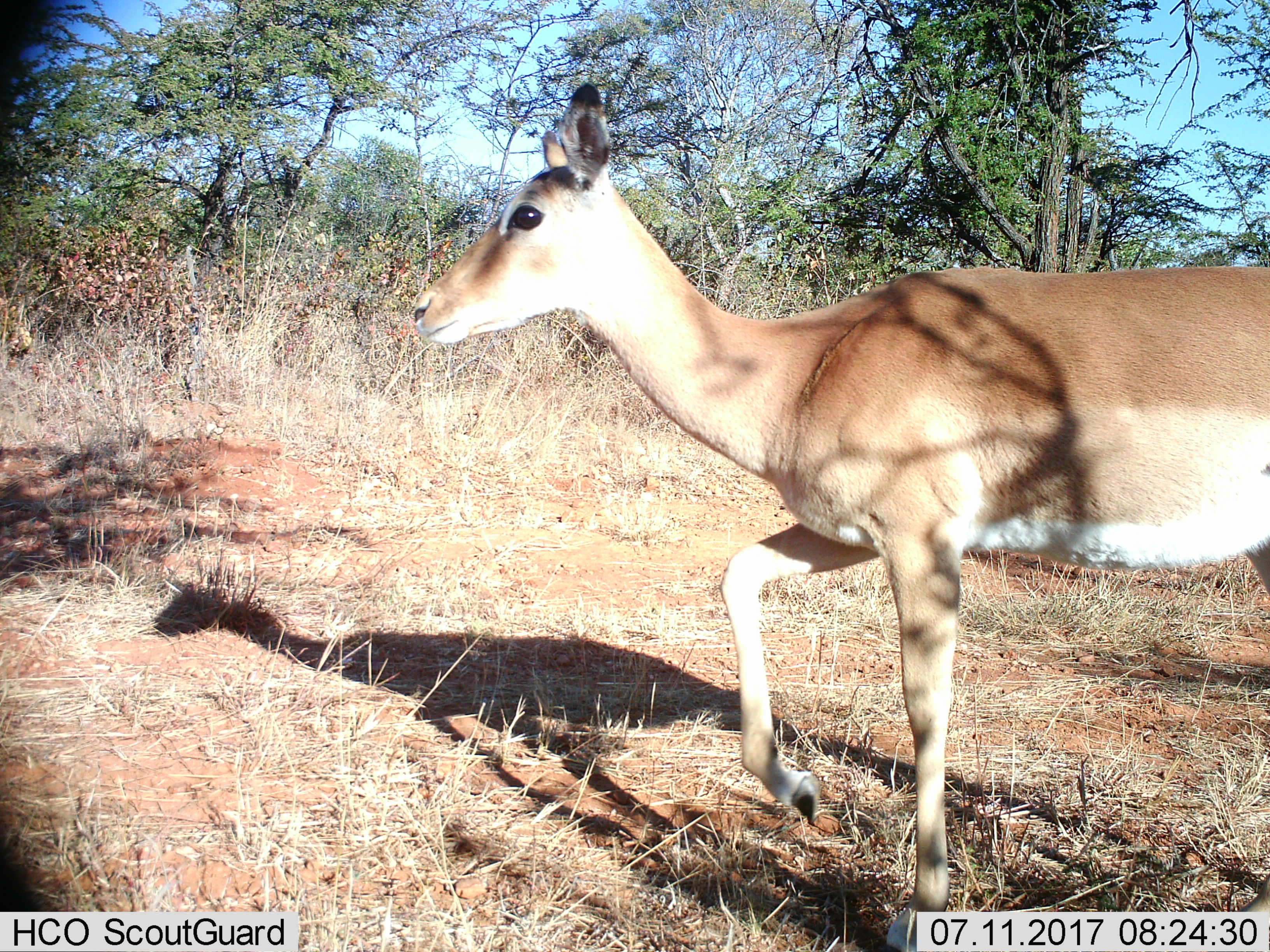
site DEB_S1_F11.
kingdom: Animalia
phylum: Chordata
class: Mammalia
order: Artiodactyla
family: Bovidae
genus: Aepyceros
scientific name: Aepyceros melampus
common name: impala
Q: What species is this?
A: Impala (Aepyceros melampus).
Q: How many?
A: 1.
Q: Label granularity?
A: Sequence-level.